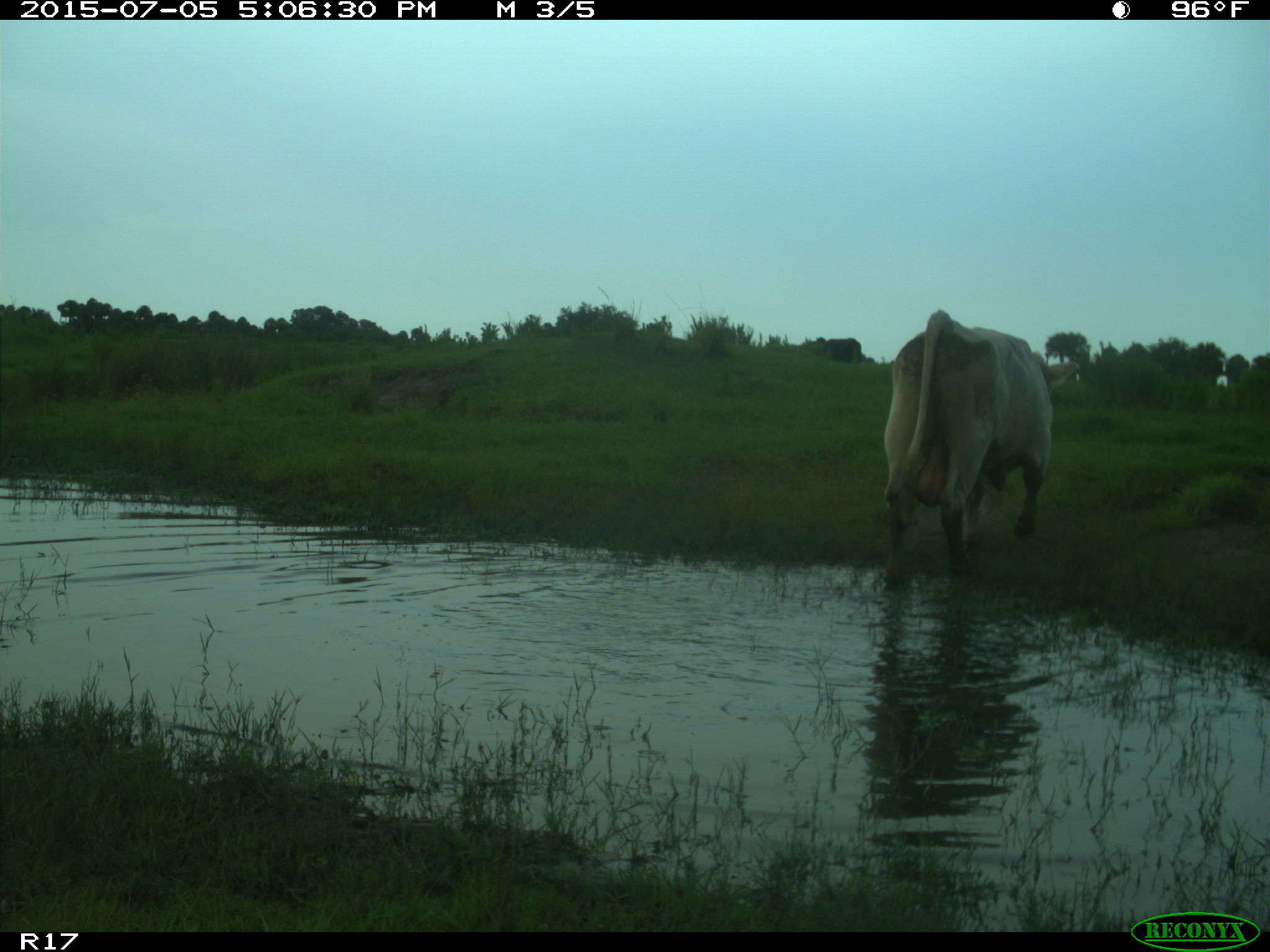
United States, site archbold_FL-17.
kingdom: Animalia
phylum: Chordata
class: Mammalia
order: Artiodactyla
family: Bovidae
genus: Bos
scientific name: Bos taurus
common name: domestic cow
Bos taurus (domestic cow).